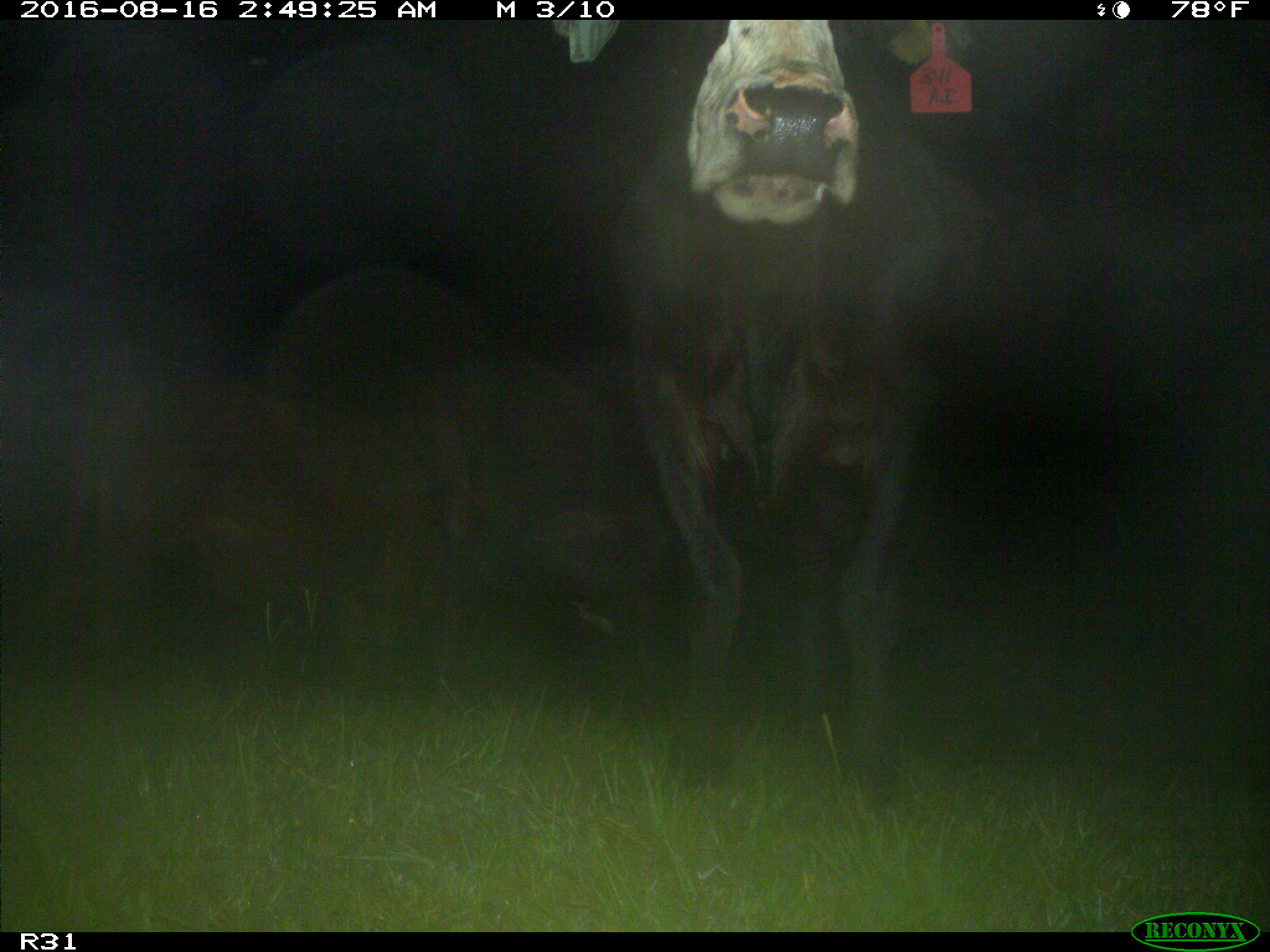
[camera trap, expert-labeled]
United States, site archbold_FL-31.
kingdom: Animalia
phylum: Chordata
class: Mammalia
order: Artiodactyla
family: Bovidae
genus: Bos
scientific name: Bos taurus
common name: domestic cow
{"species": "Bos taurus (domestic cow)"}